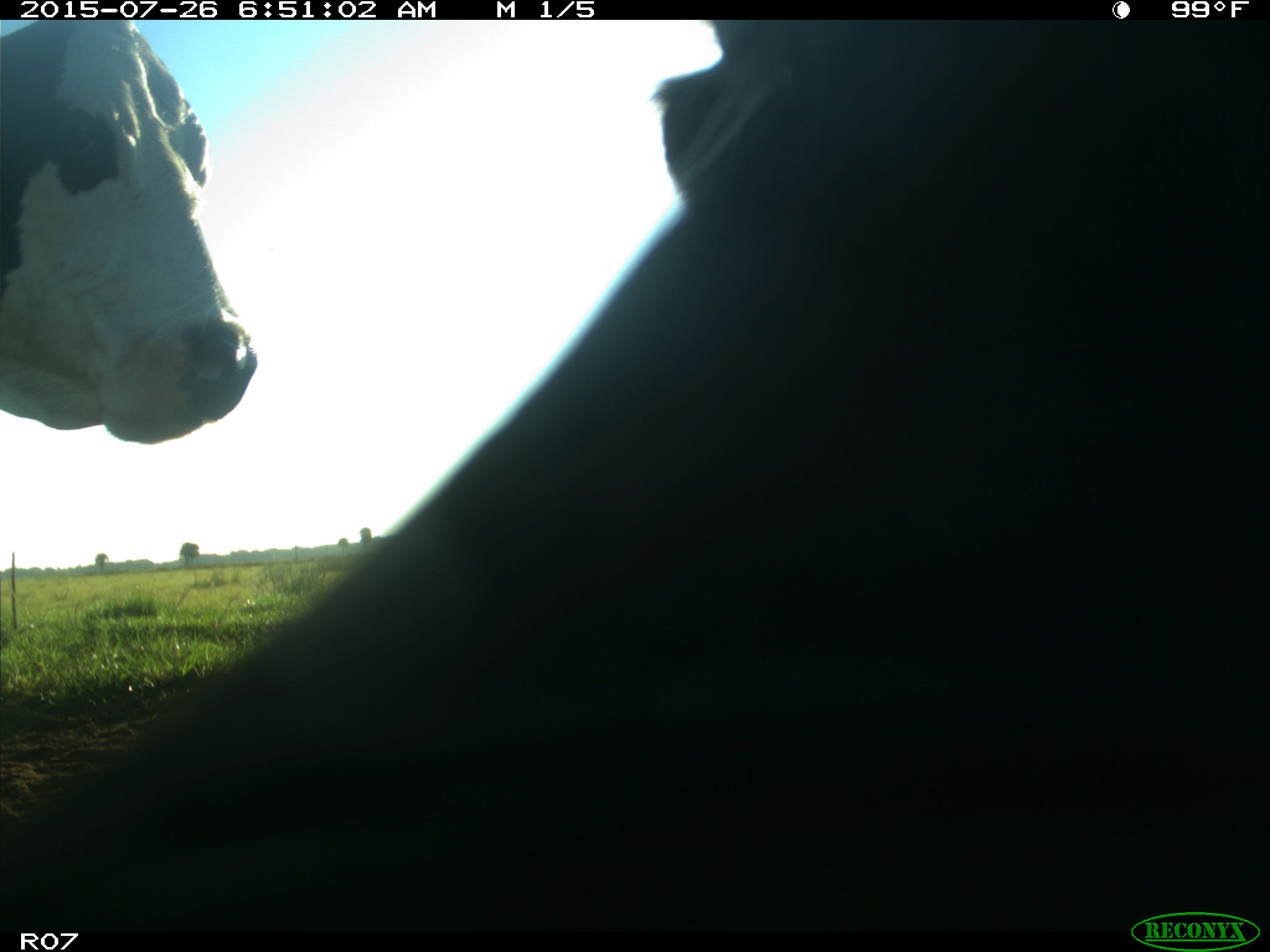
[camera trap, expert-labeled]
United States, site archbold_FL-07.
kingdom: Animalia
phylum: Chordata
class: Mammalia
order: Artiodactyla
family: Bovidae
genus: Bos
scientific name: Bos taurus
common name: domestic cow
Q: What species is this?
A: Bos taurus (domestic cow).